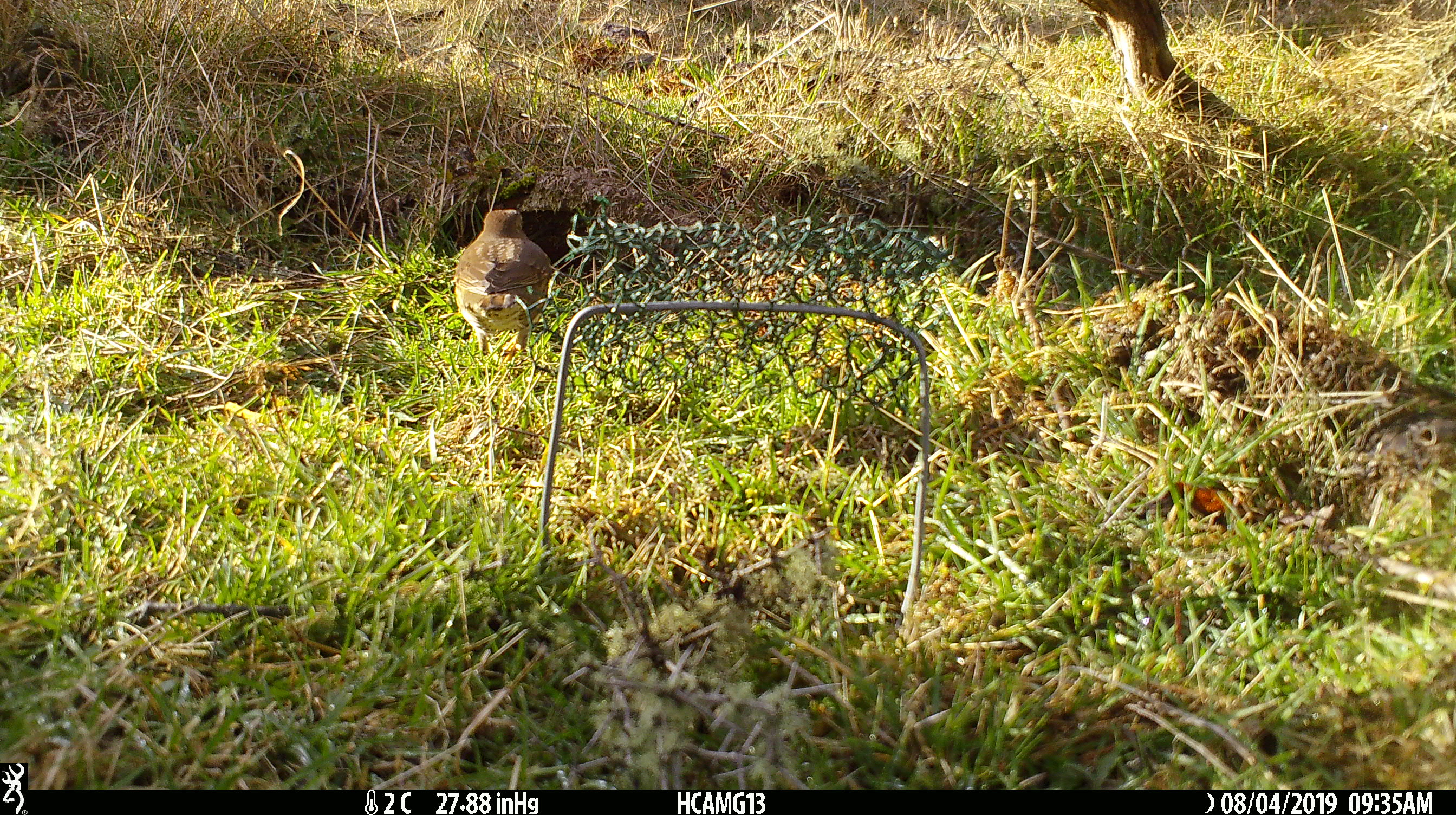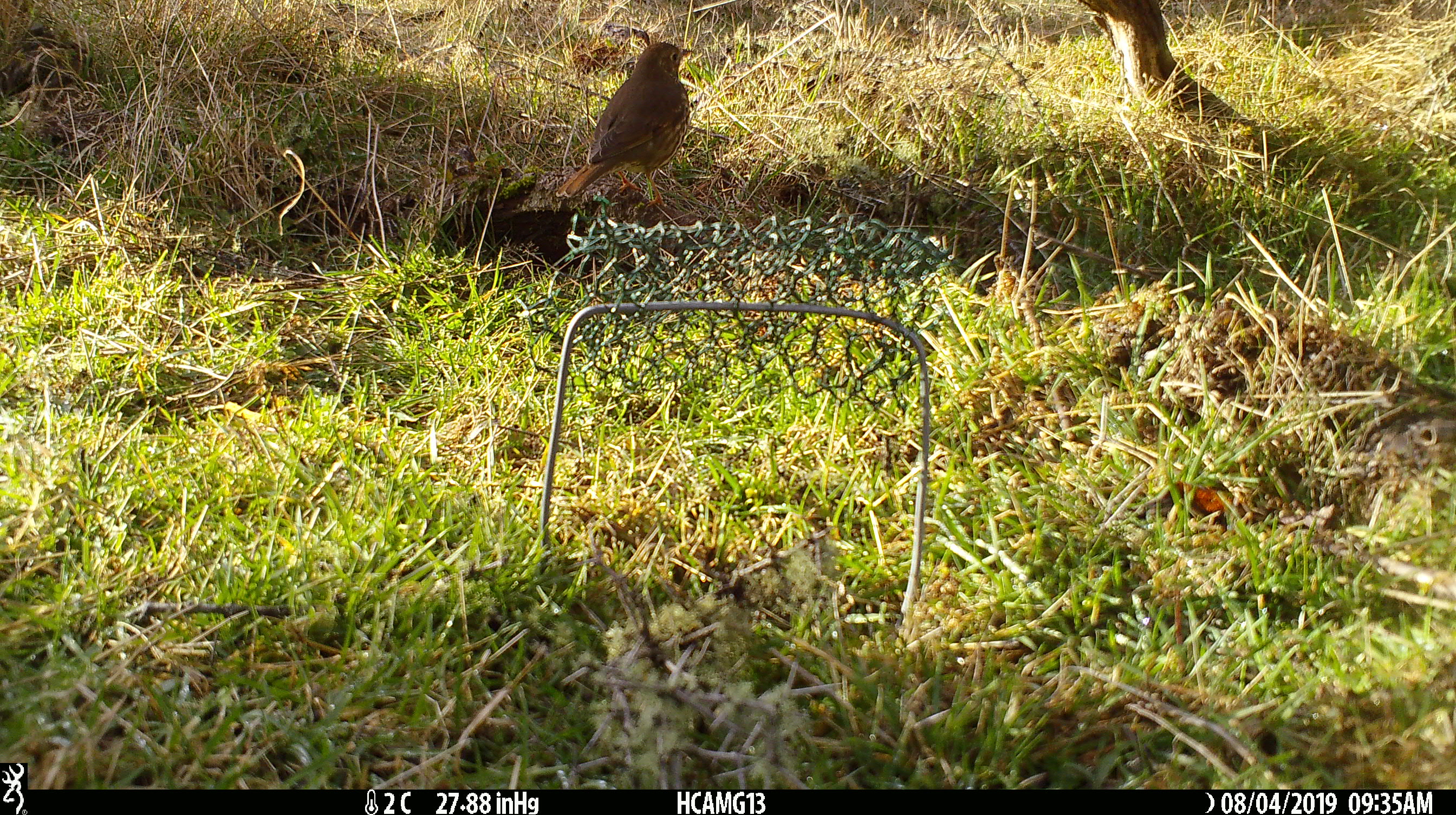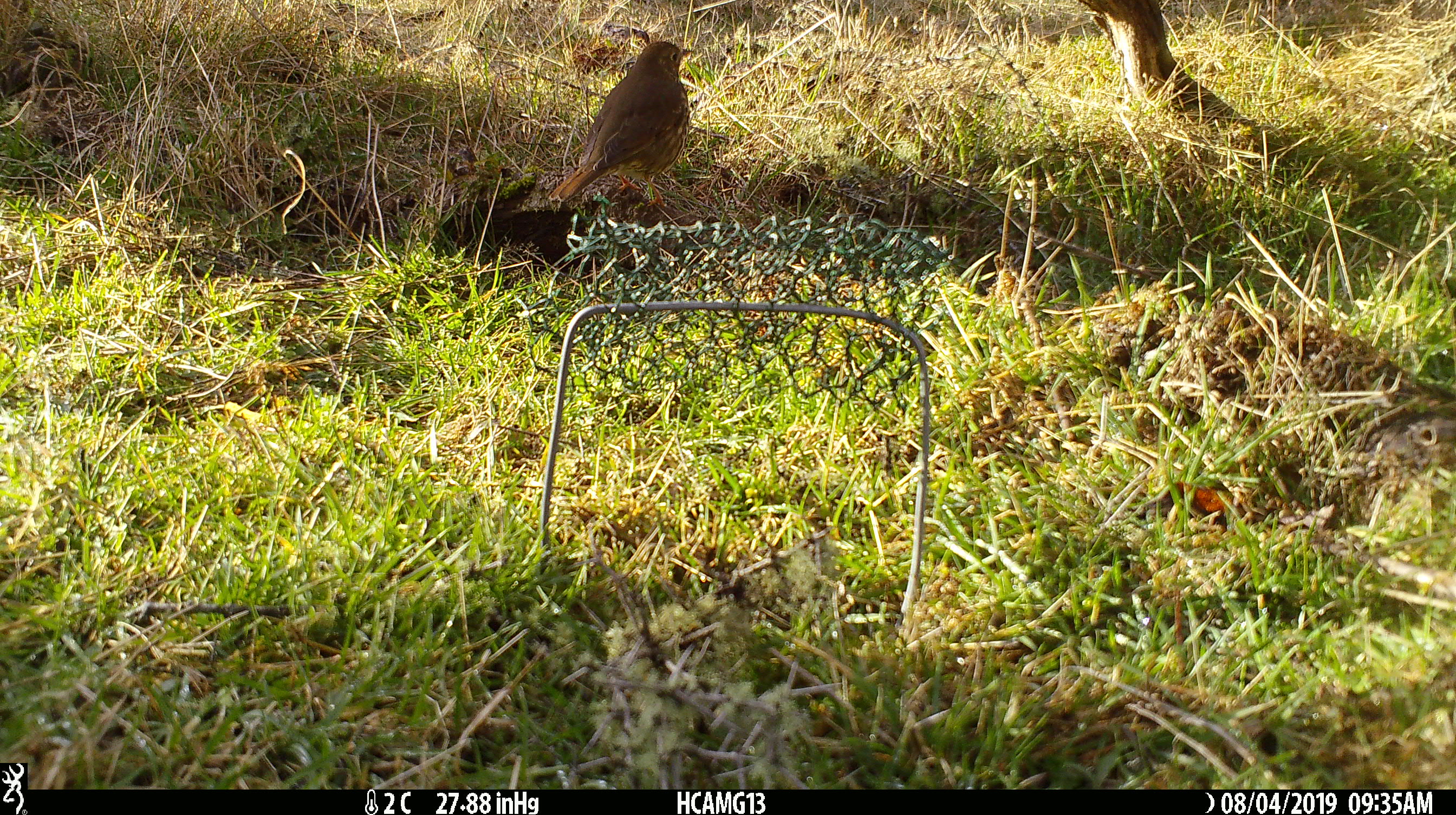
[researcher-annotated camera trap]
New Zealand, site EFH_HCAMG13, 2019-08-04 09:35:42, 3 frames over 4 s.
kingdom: Animalia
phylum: Chordata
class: Aves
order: Passeriformes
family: Turdidae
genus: Turdus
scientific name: Turdus philomelos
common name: song thrush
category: thrush